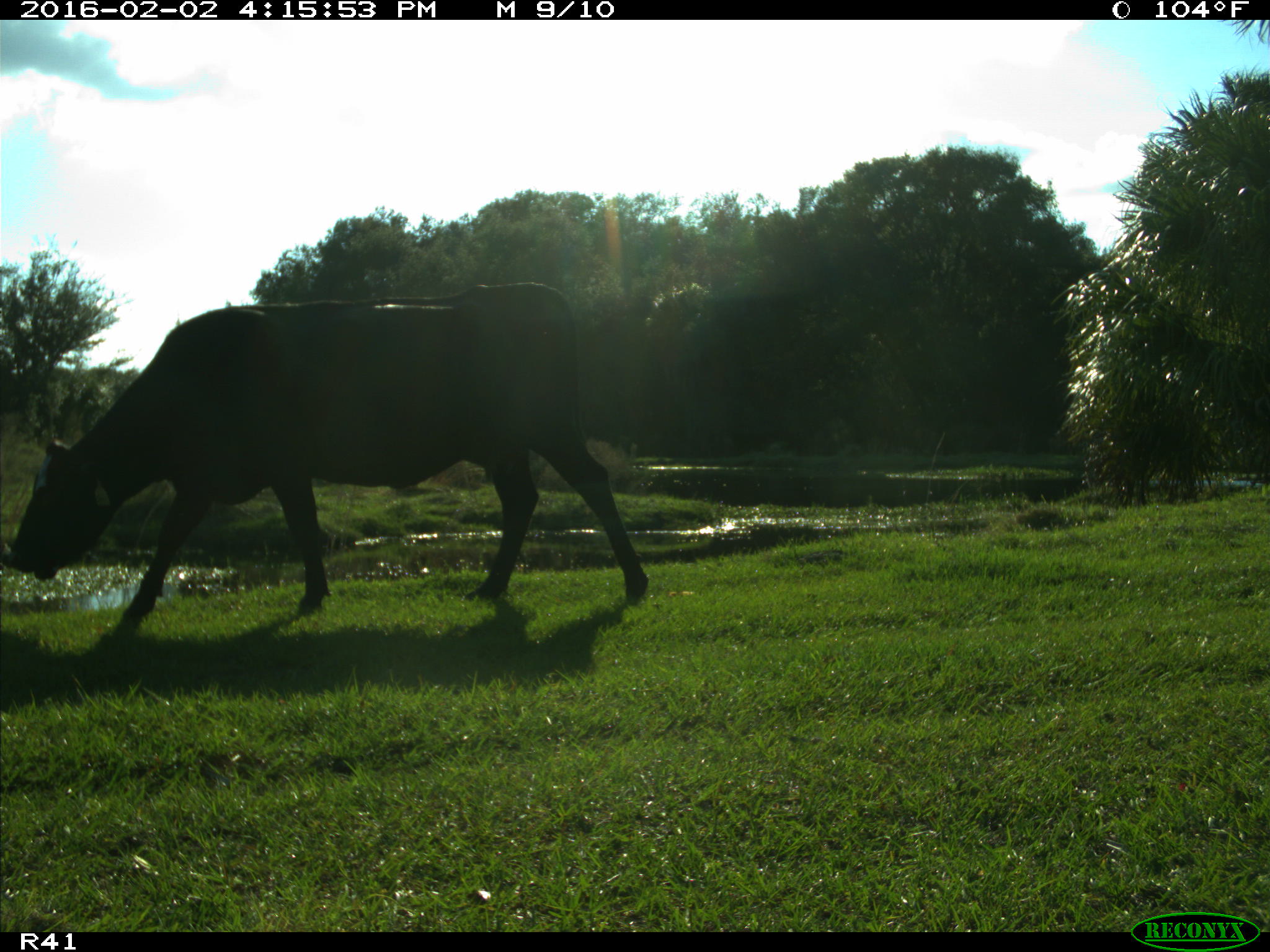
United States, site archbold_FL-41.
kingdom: Animalia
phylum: Chordata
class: Mammalia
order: Artiodactyla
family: Bovidae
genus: Bos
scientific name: Bos taurus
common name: domestic cow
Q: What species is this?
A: Bos taurus (domestic cow).